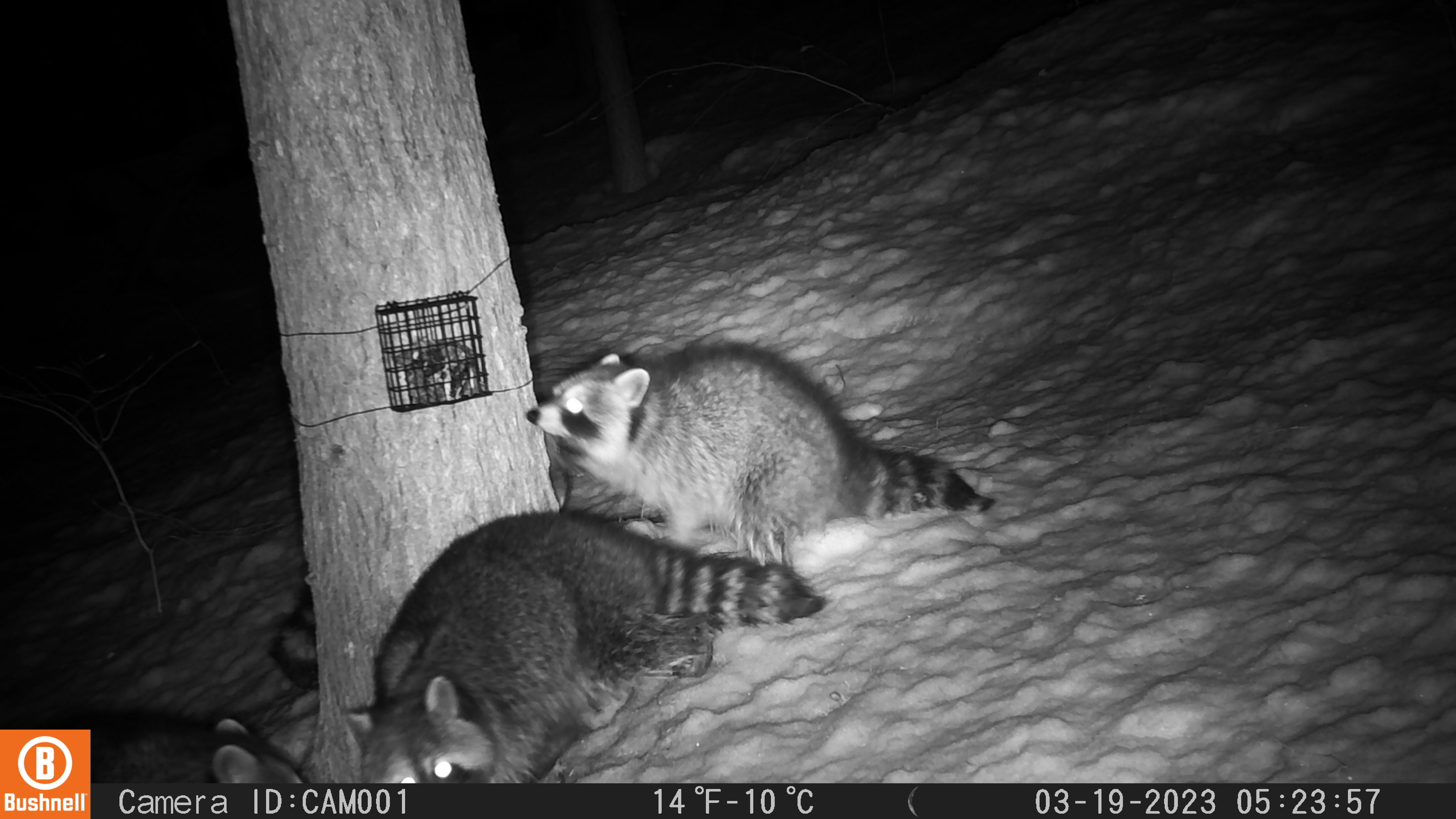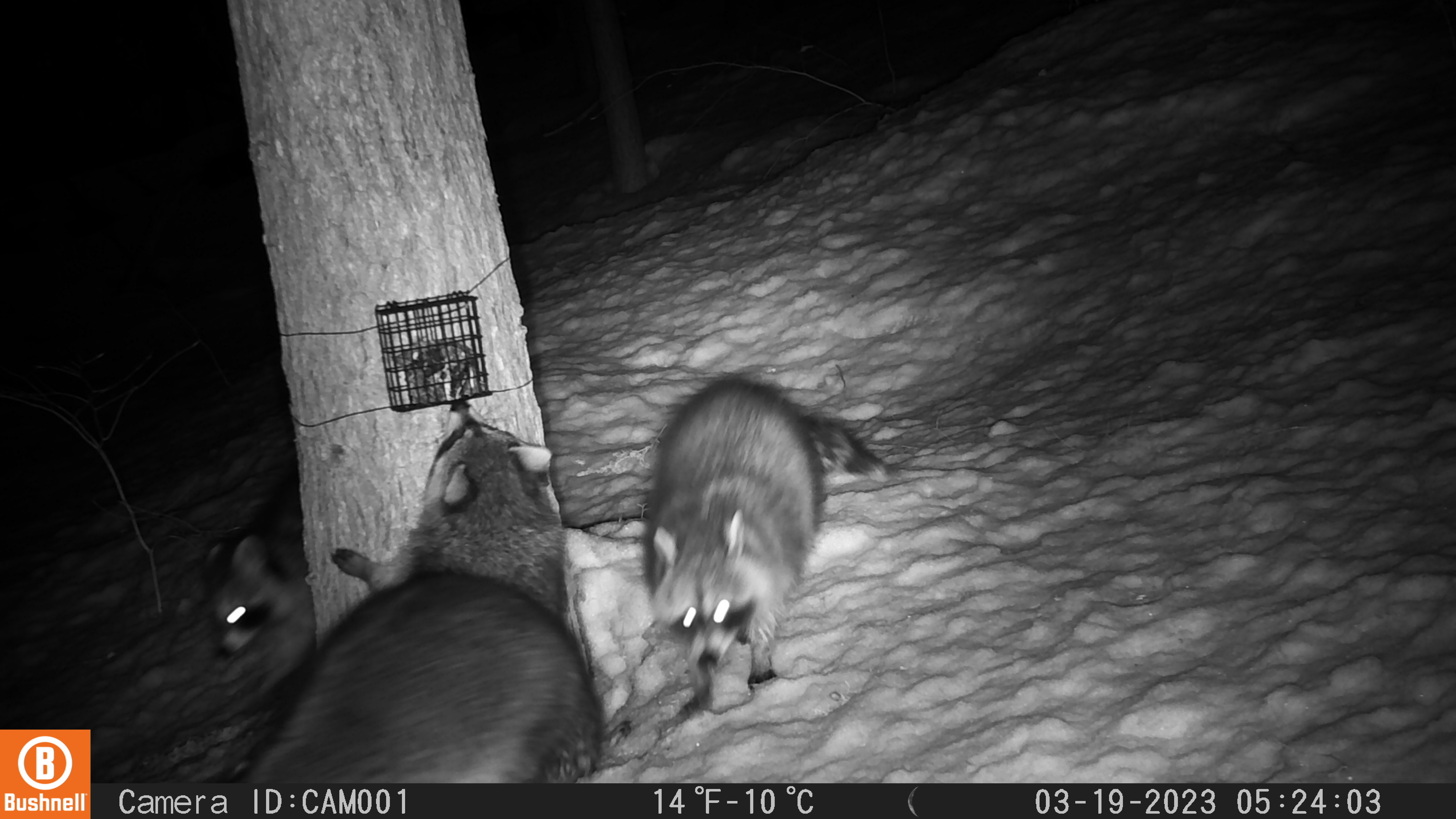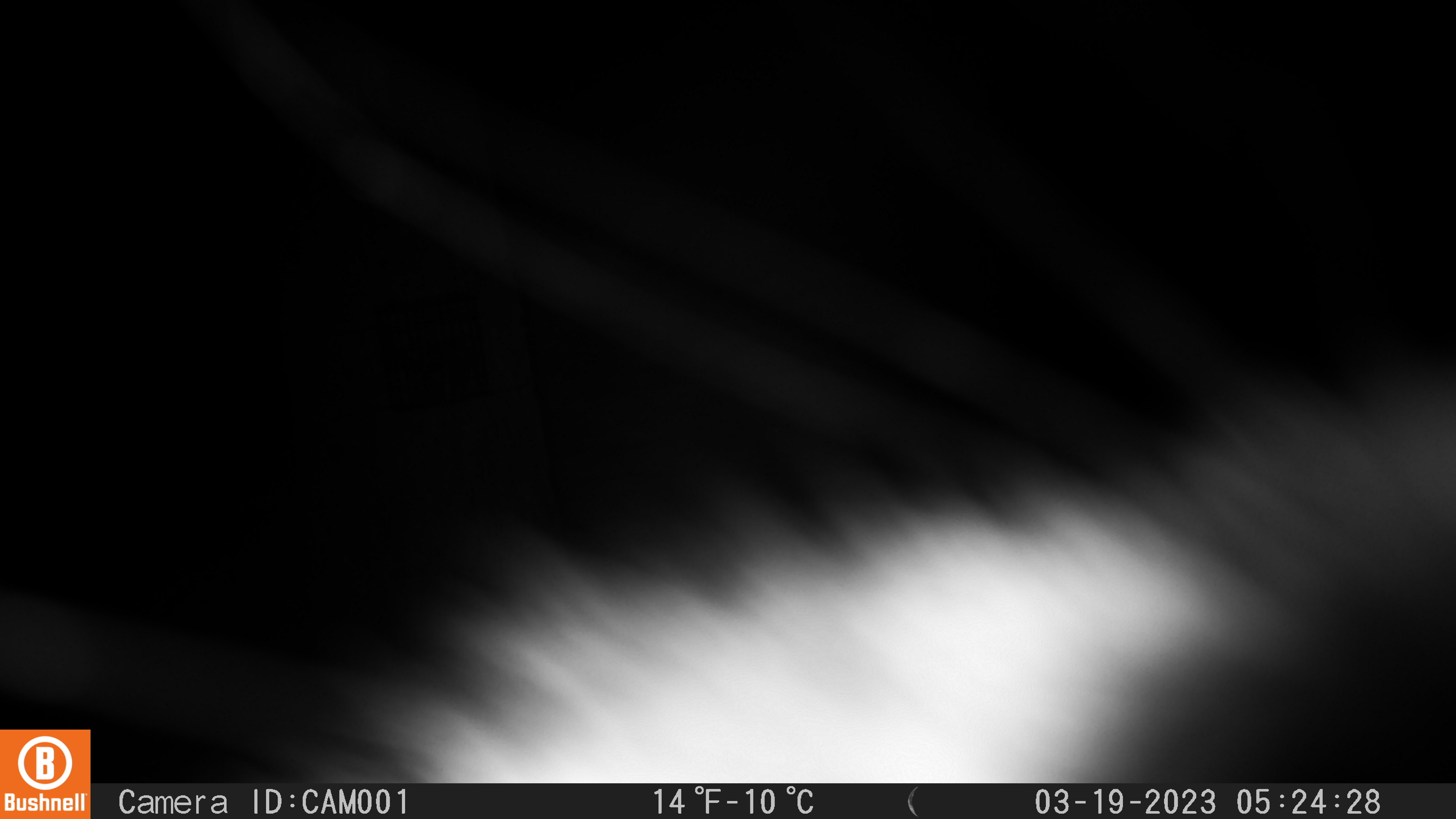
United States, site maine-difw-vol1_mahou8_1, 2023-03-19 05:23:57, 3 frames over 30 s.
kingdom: Animalia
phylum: Chordata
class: Mammalia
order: Carnivora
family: Procyonidae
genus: Procyon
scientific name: Procyon lotor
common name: raccoon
Raccoon (Procyon lotor).